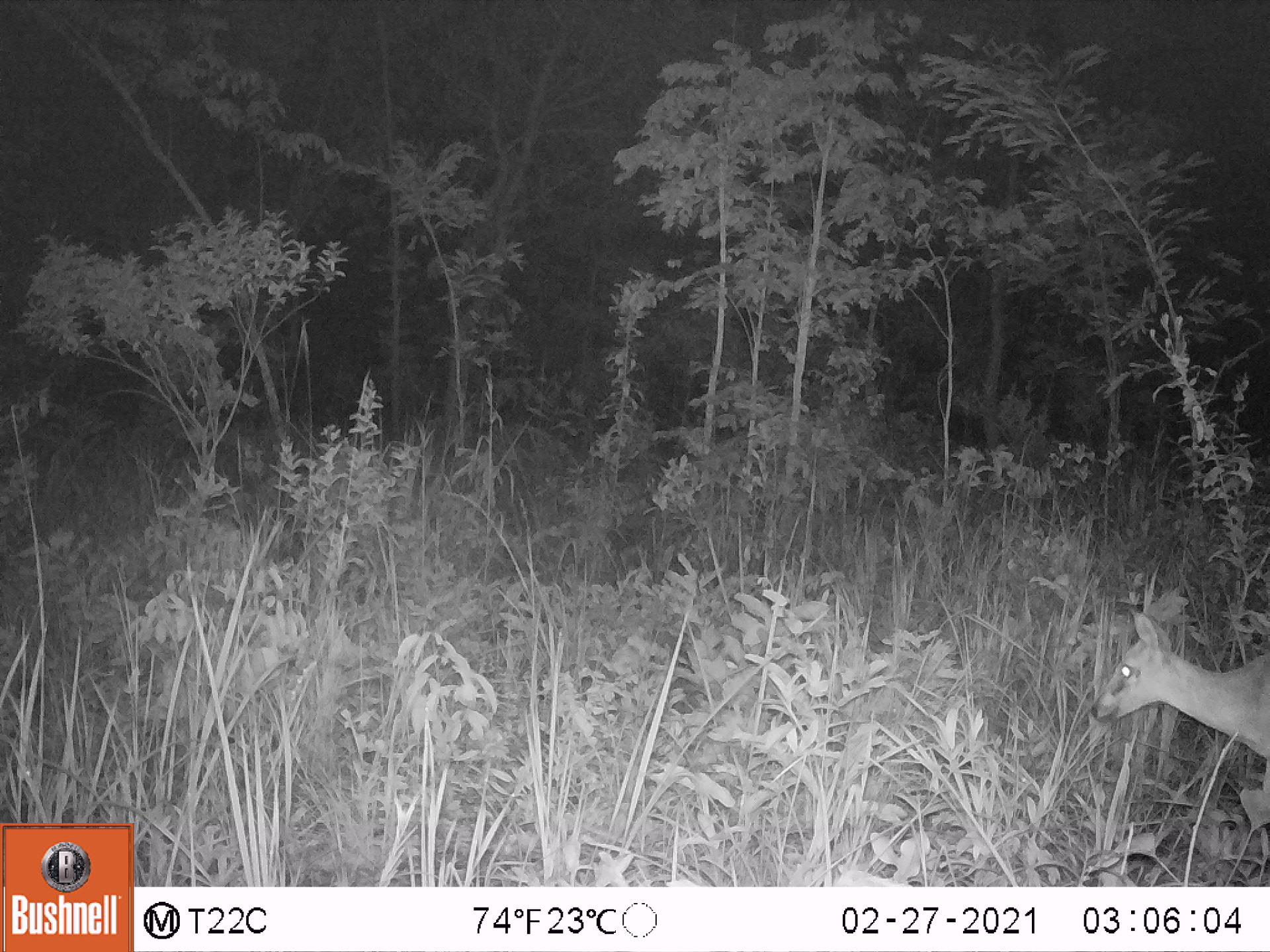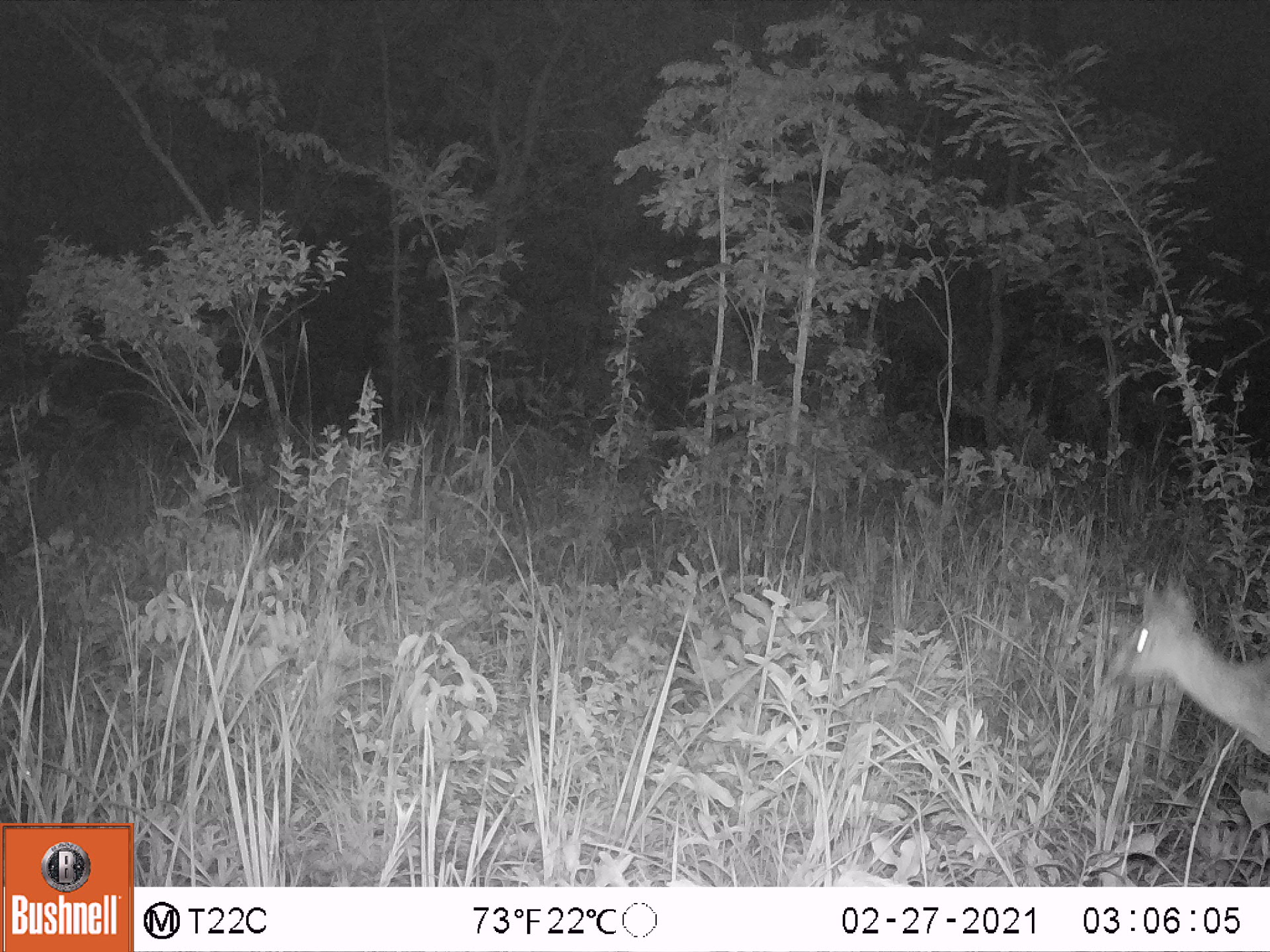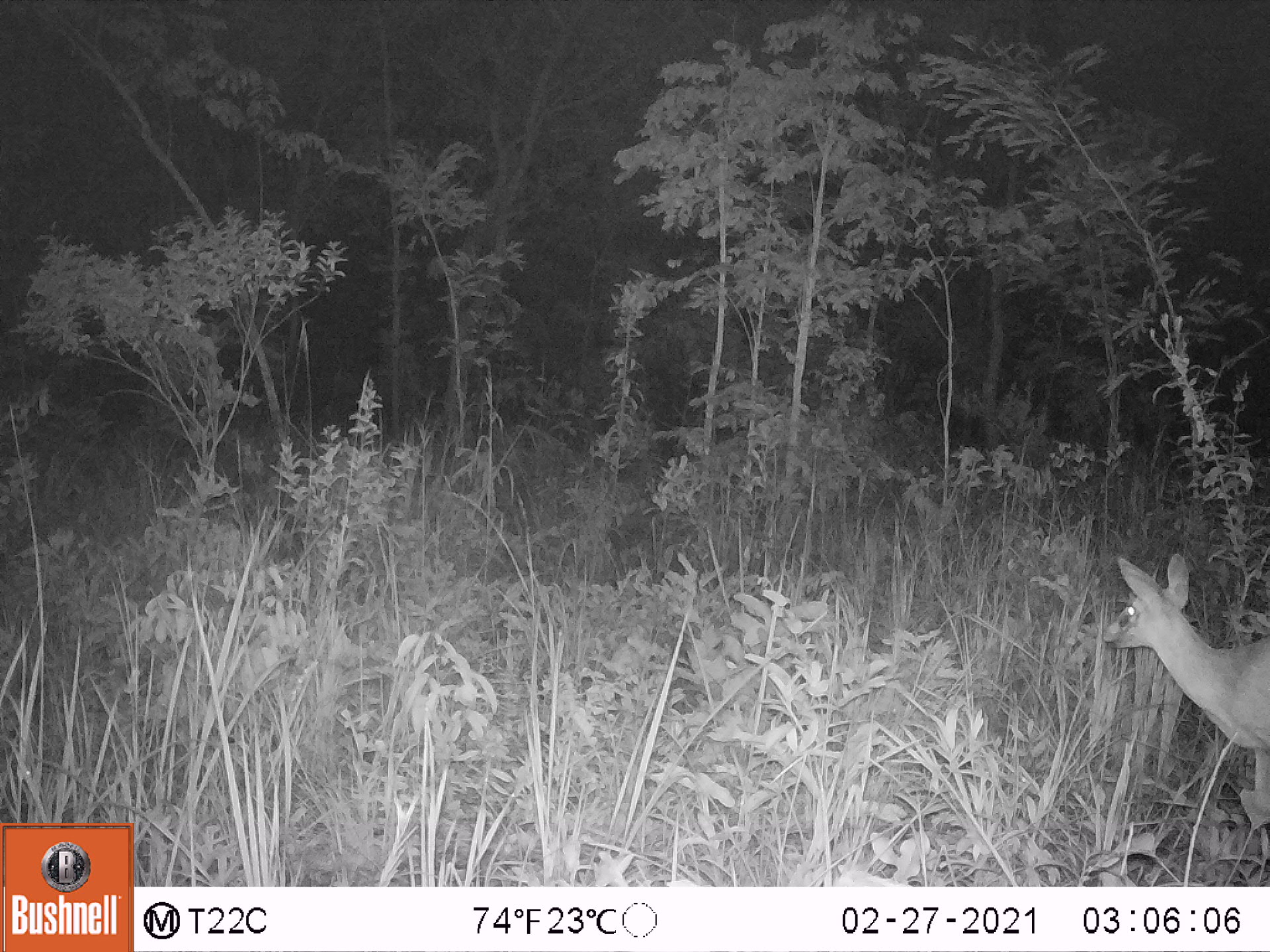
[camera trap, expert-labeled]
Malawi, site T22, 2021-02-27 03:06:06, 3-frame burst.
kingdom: Animalia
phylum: Chordata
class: Mammalia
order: Artiodactyla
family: Bovidae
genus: Sylvicapra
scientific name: Sylvicapra grimmia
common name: common duiker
Common duiker (Sylvicapra grimmia), count 1.